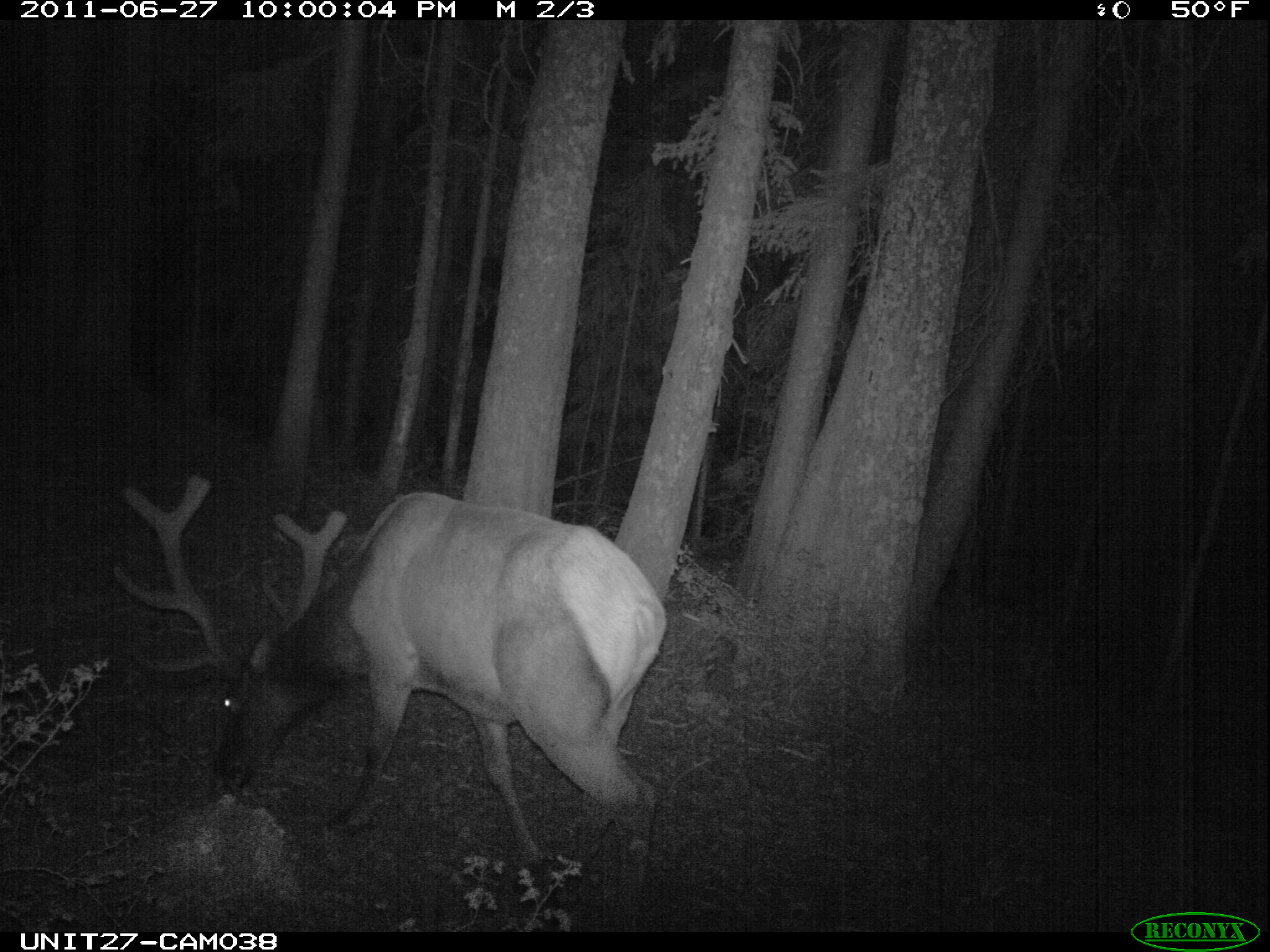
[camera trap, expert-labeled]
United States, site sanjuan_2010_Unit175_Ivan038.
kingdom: Animalia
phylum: Chordata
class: Mammalia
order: Artiodactyla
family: Cervidae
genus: Cervus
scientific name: Cervus elaphus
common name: red deer